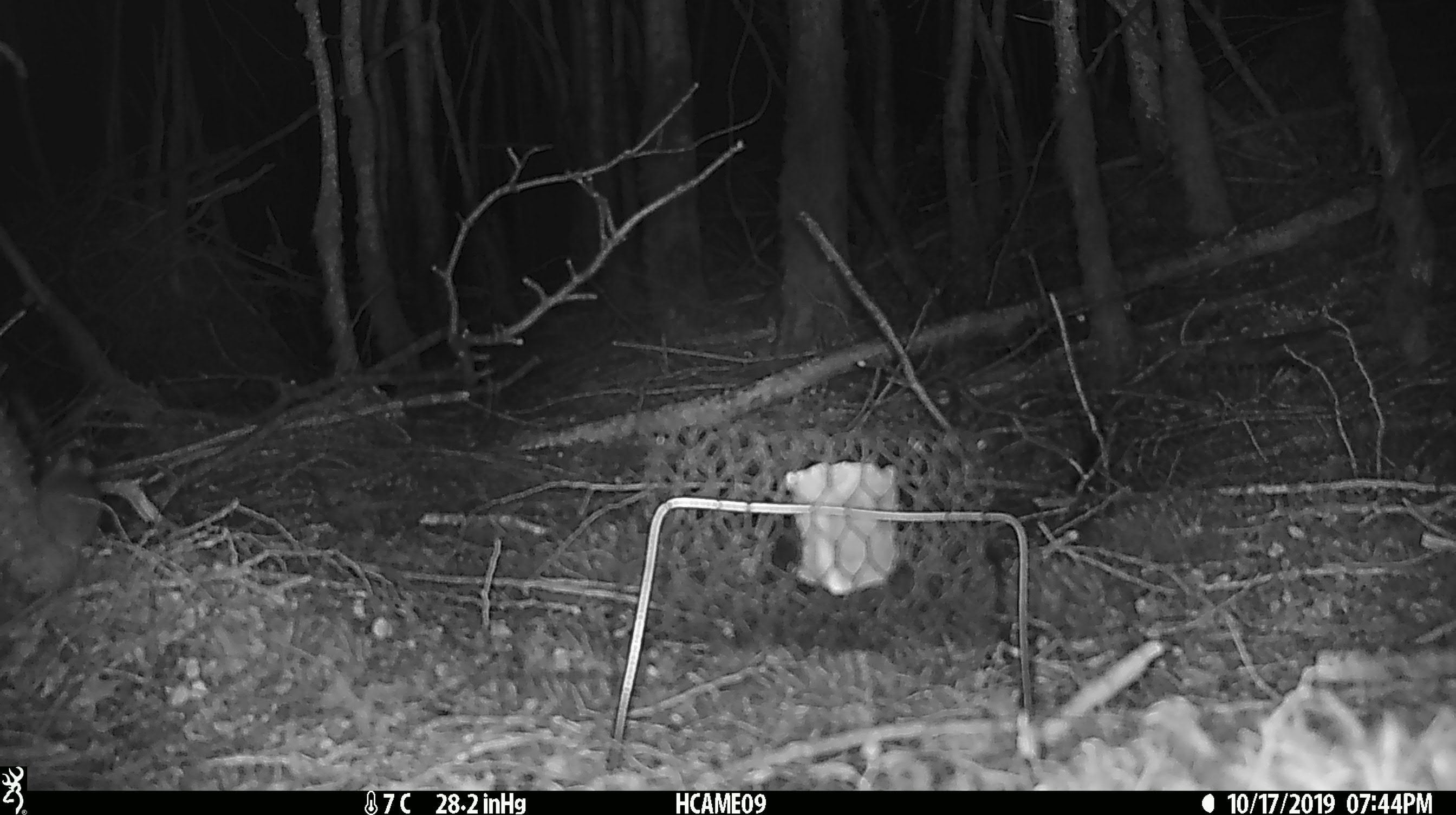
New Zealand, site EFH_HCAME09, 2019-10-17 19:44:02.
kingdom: Animalia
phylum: Chordata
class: Mammalia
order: Rodentia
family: Muridae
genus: Mus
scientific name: Mus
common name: mouse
Mouse (Mus).